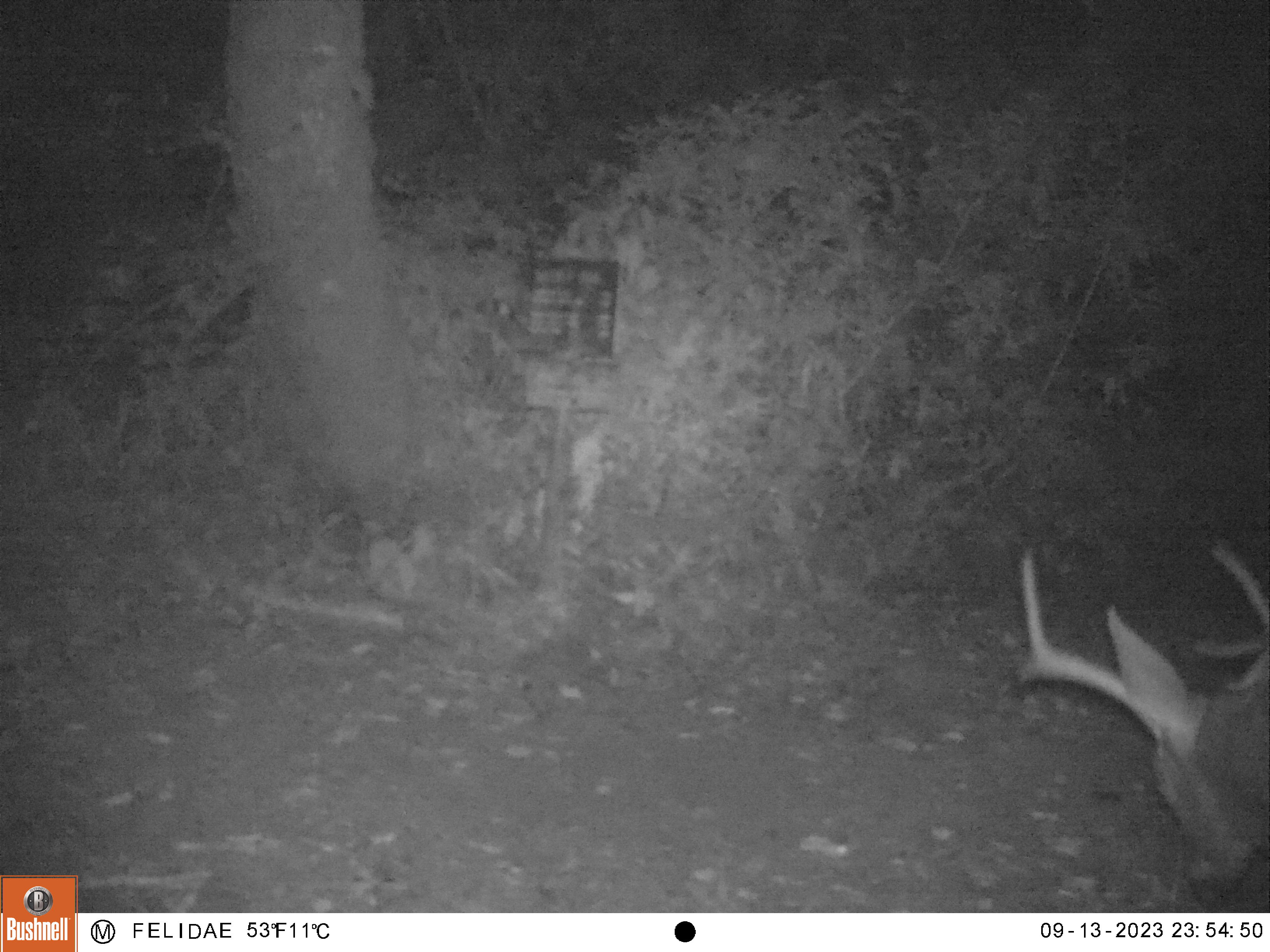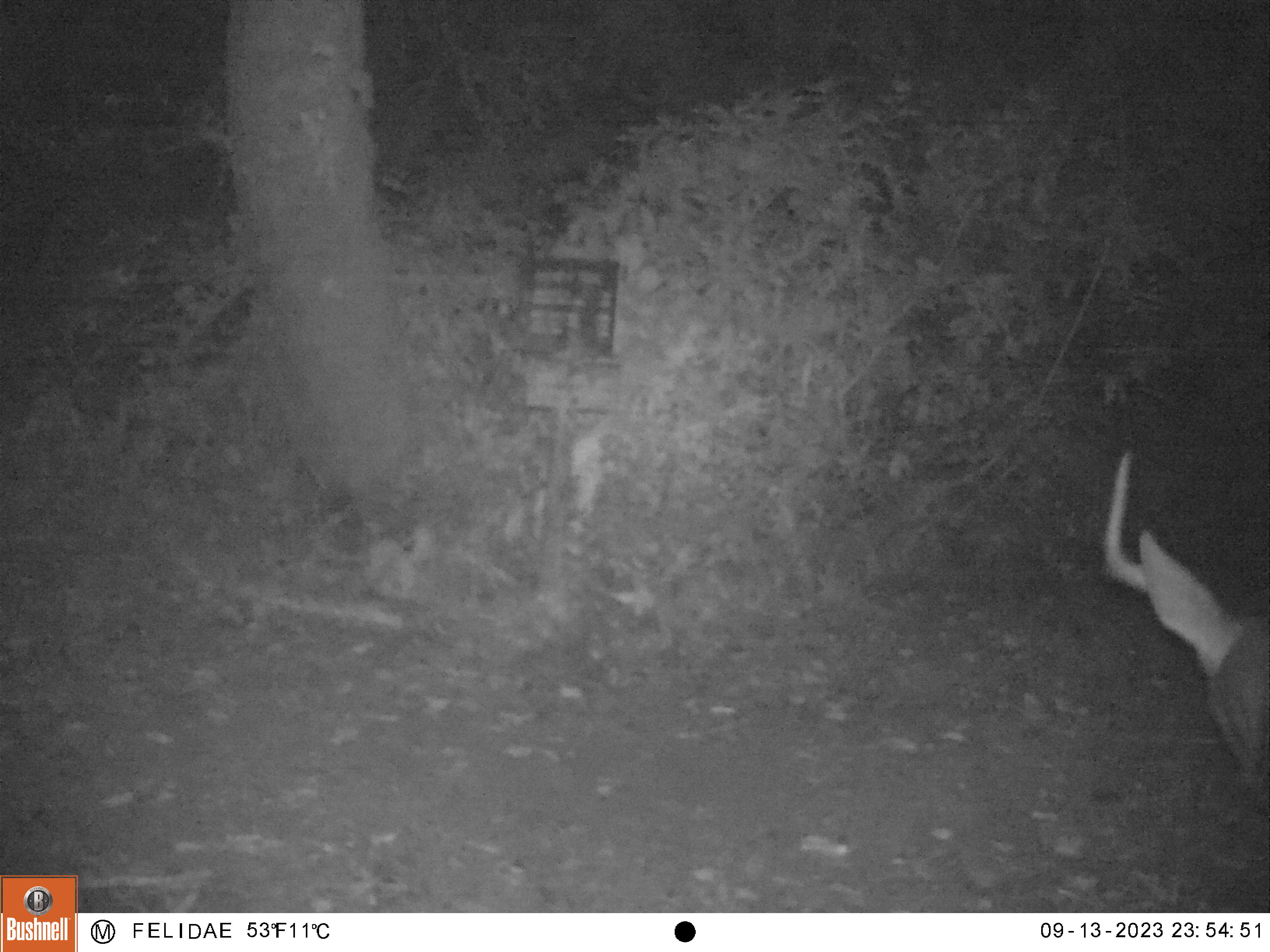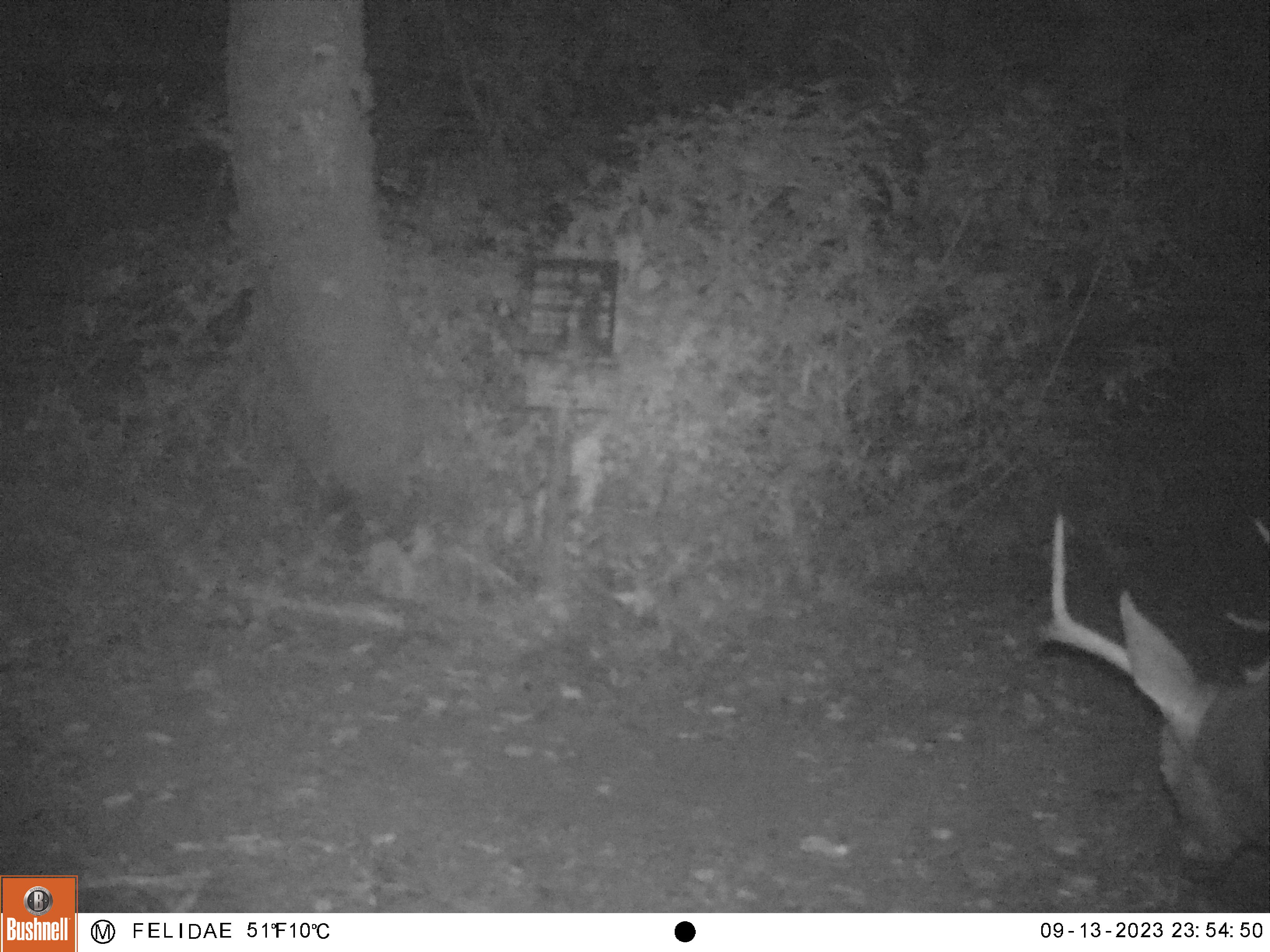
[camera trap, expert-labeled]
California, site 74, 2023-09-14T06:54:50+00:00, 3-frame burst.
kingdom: Animalia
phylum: Chordata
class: Mammalia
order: Artiodactyla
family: Cervidae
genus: Odocoileus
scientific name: Odocoileus hemionus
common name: mule deer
Mule deer (Odocoileus hemionus).